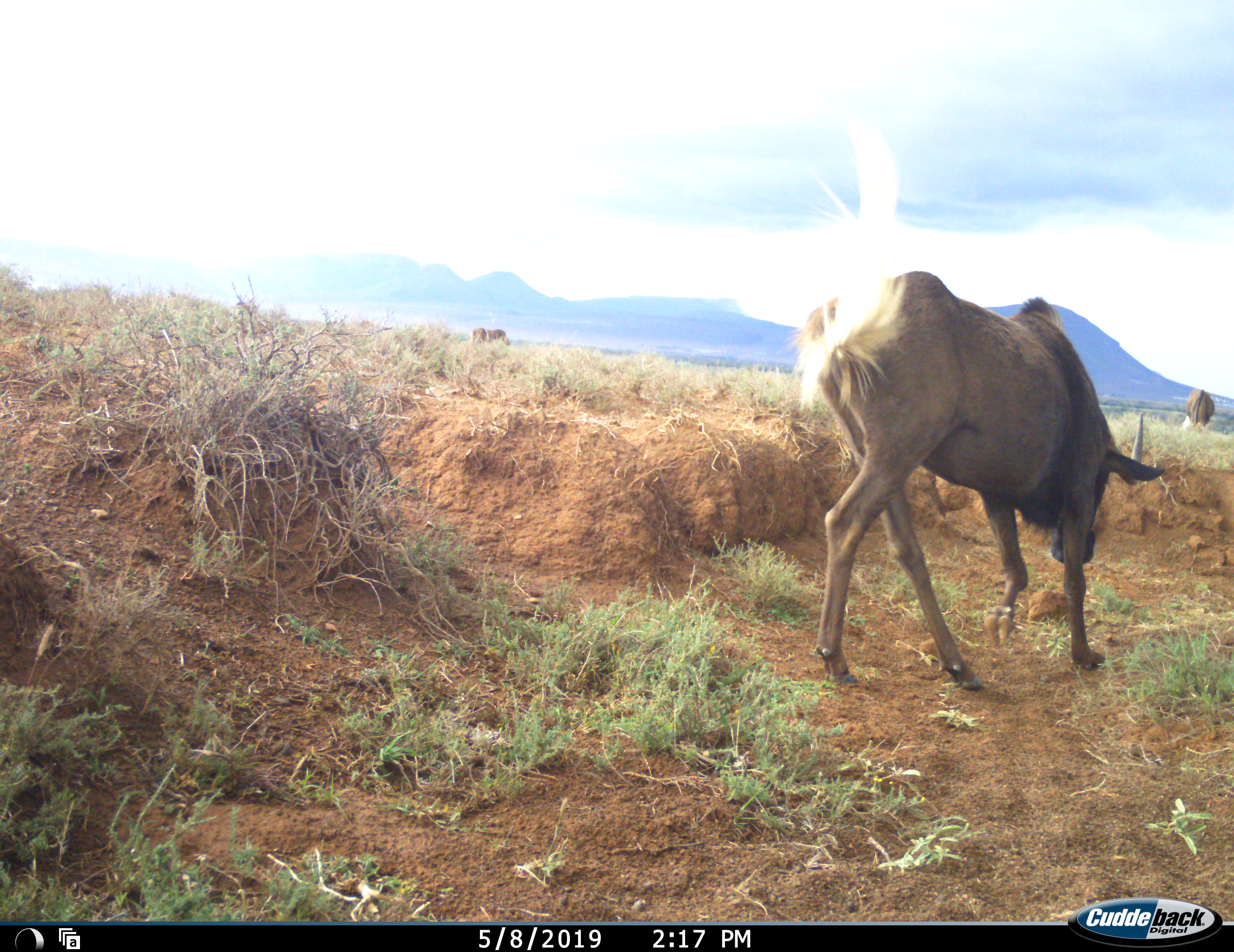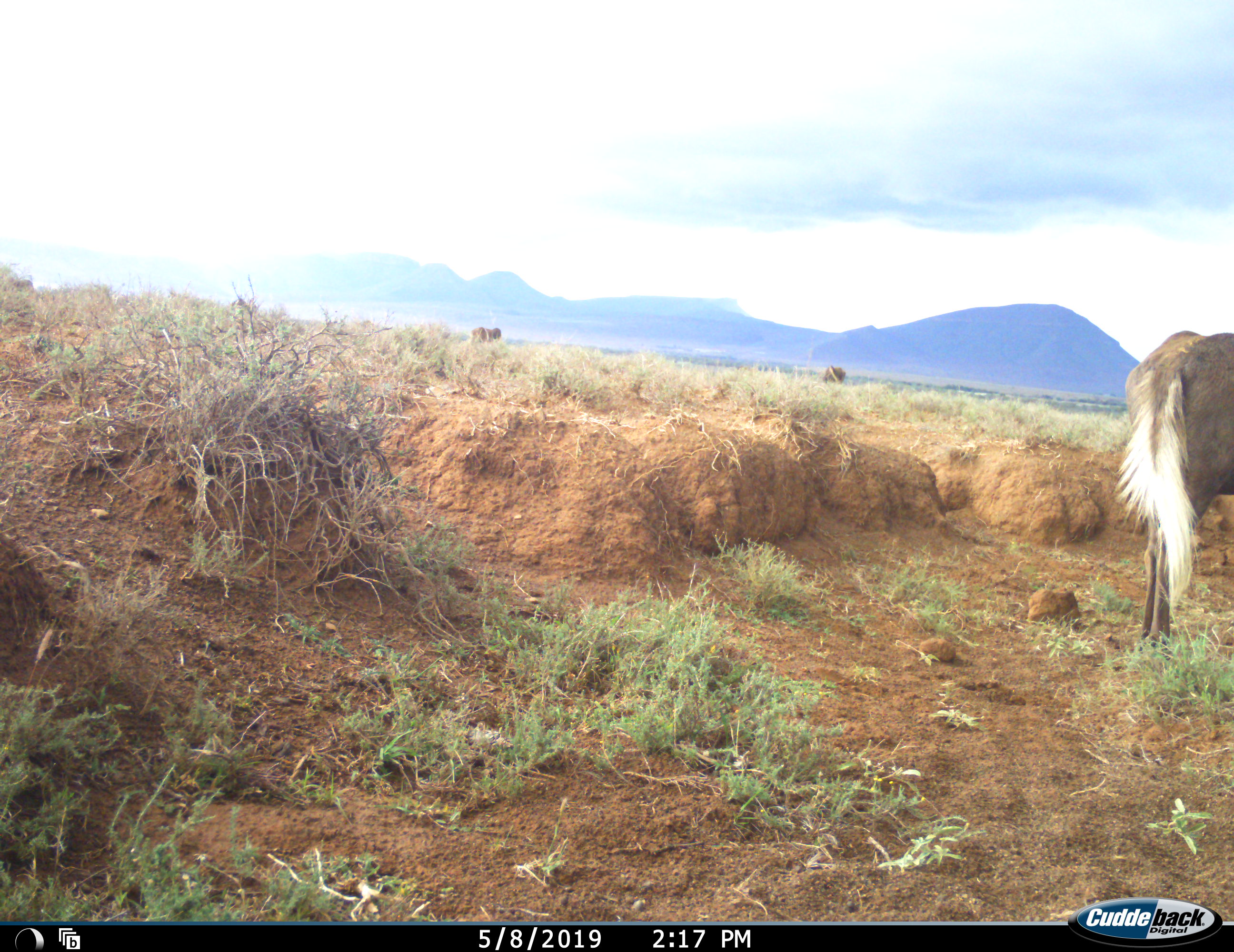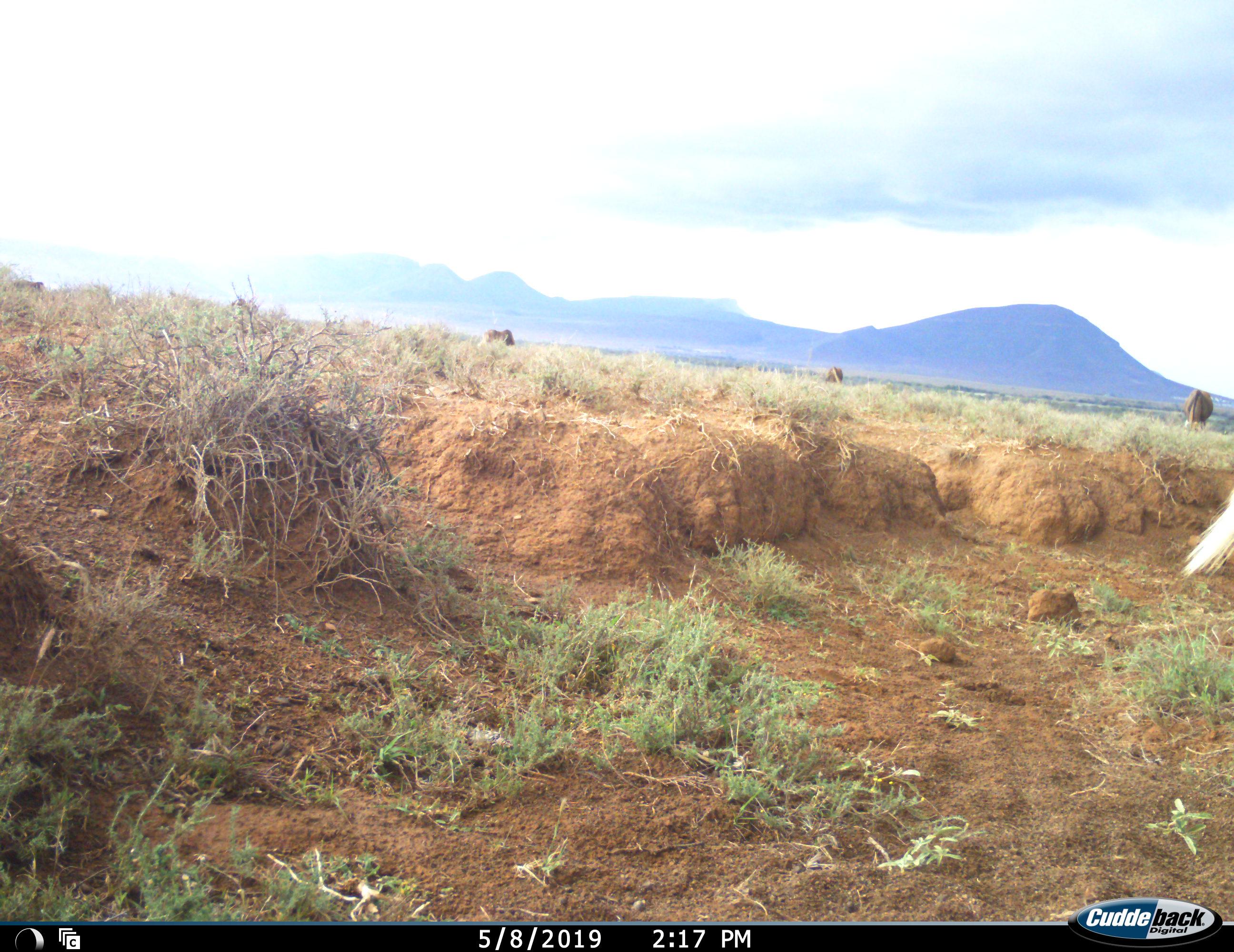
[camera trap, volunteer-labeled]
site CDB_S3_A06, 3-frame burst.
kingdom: Animalia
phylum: Chordata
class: Mammalia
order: Artiodactyla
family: Bovidae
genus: Connochaetes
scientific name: Connochaetes gnou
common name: black wildebeest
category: wildebeestblack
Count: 5.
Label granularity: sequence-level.